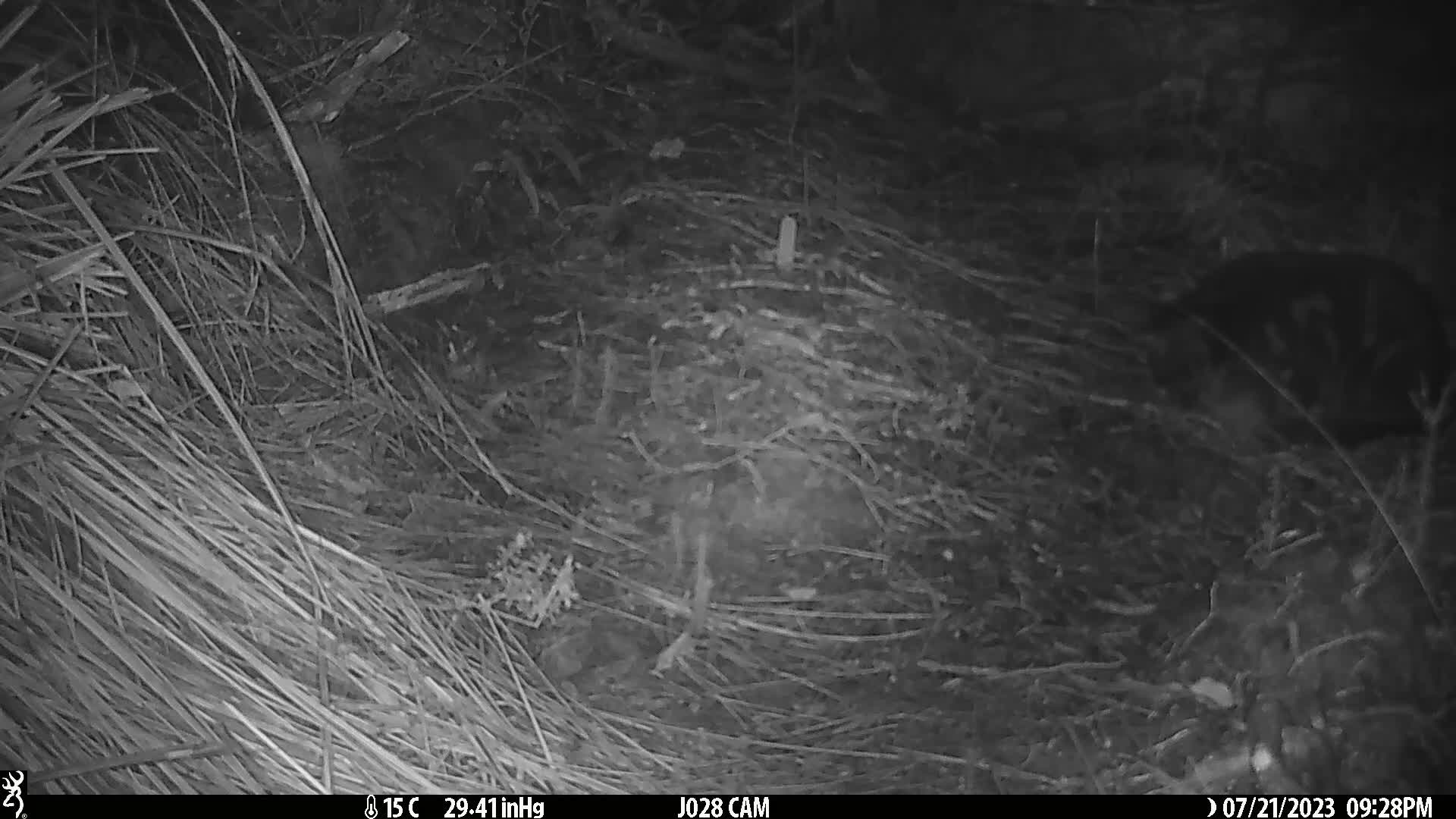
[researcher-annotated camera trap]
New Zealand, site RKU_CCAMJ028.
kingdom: Animalia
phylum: Chordata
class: Mammalia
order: Carnivora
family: Felidae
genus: Felis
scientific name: Felis catus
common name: domestic cat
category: cat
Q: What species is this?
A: Cat (domestic cat) (Felis catus).